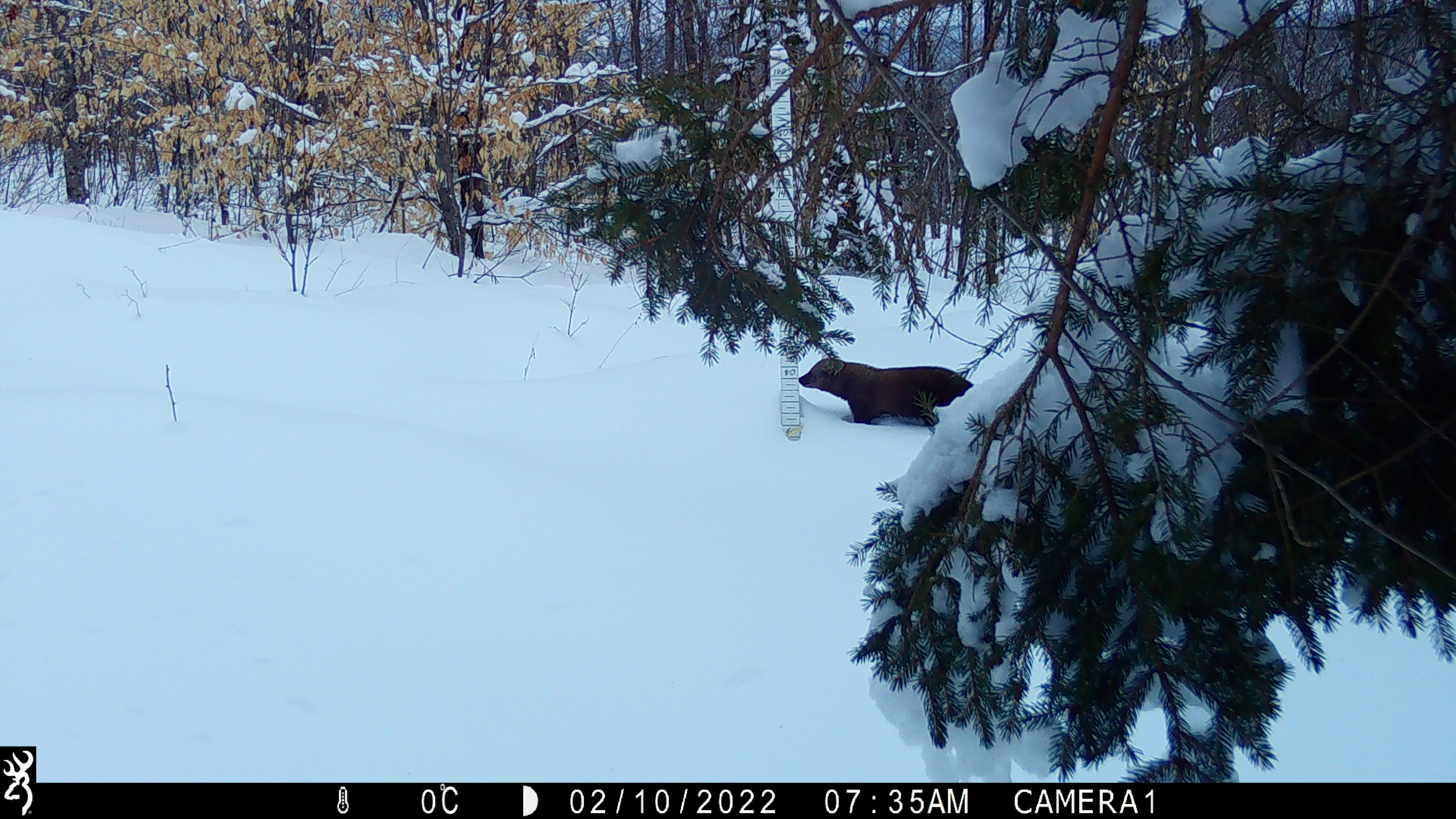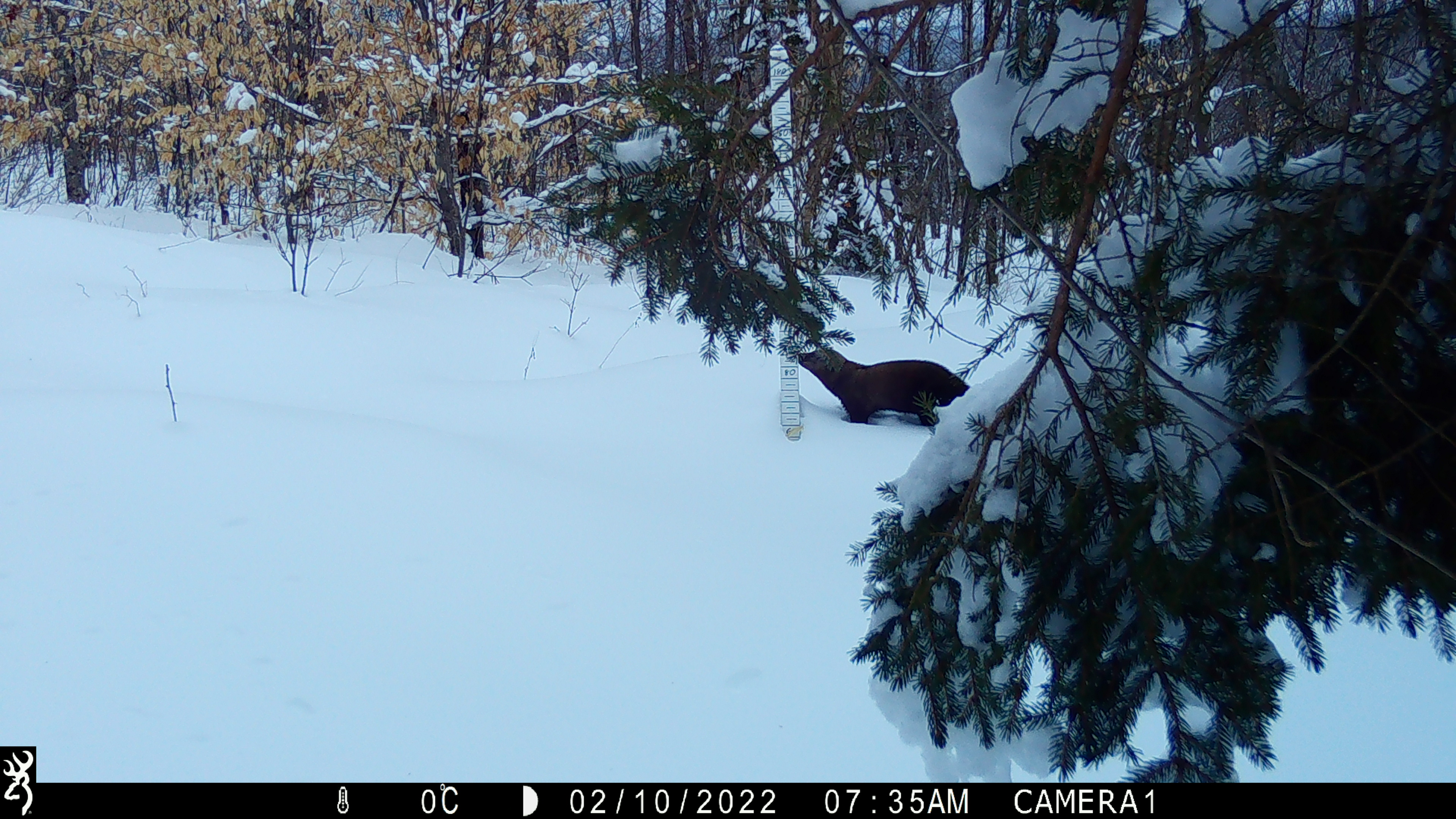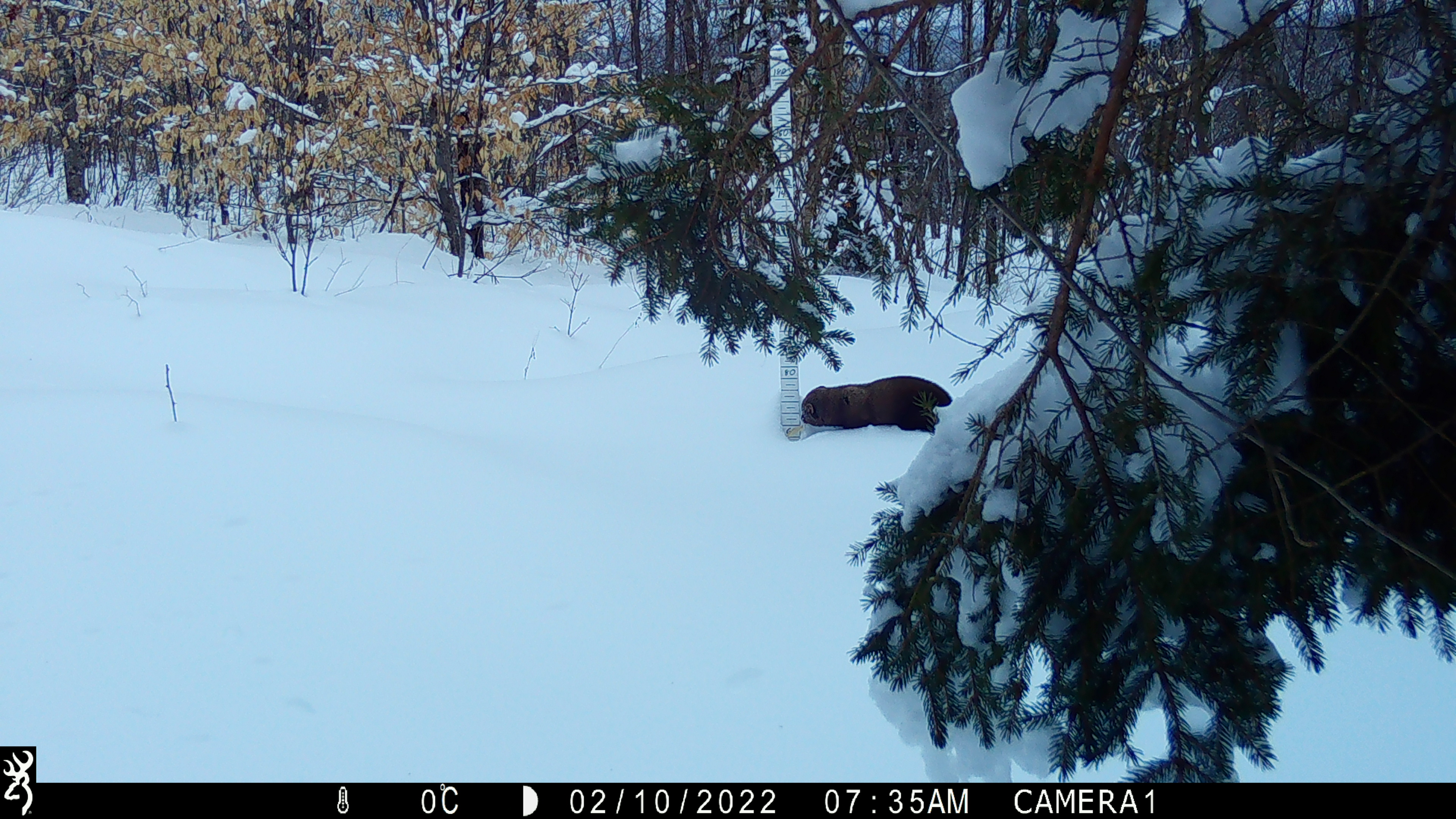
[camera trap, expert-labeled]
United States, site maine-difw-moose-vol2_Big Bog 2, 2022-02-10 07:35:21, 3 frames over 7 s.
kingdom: Animalia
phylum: Chordata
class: Mammalia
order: Carnivora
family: Mustelidae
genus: Pekania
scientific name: Pekania pennanti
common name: fisher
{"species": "fisher (Pekania pennanti)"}